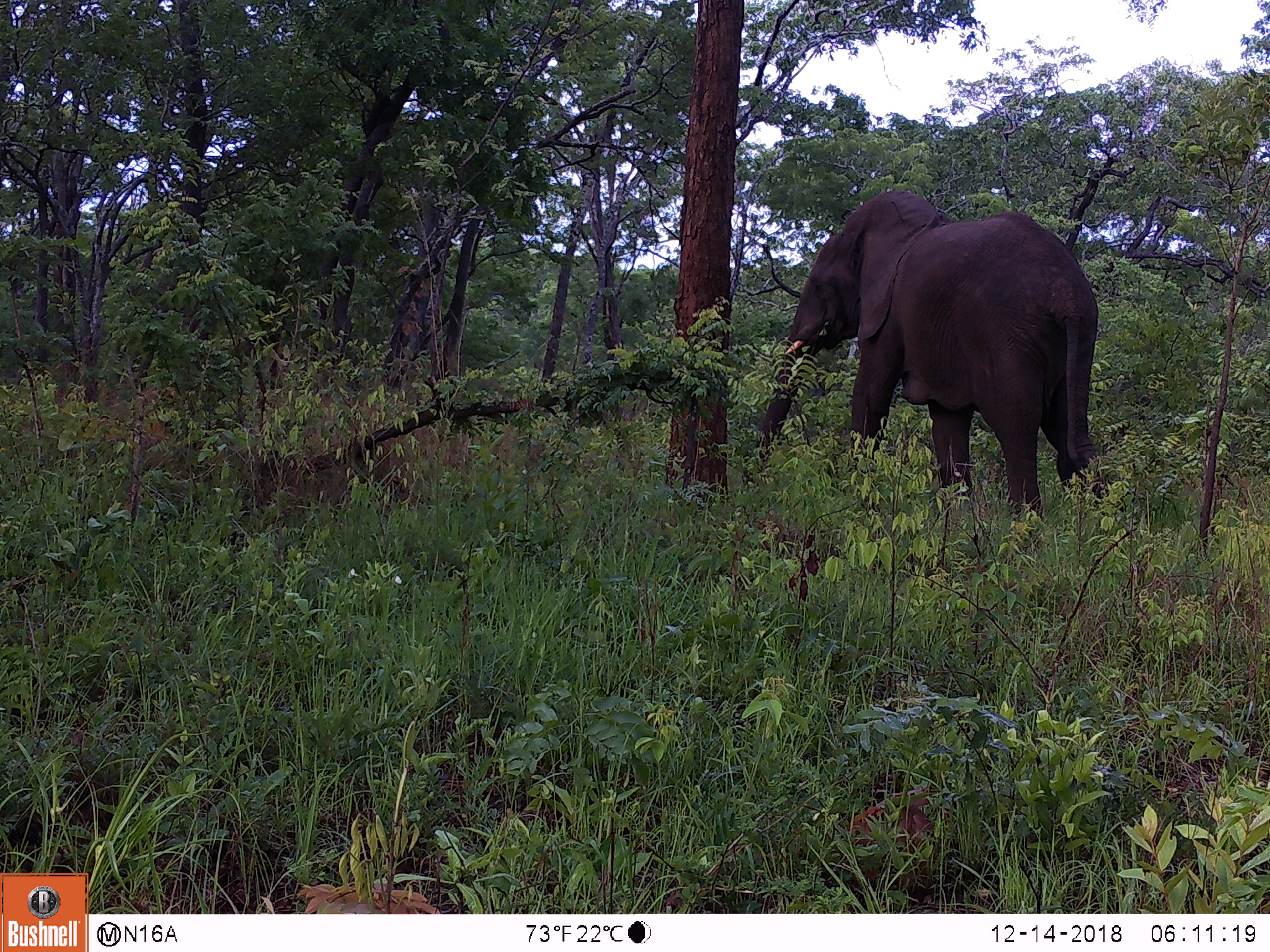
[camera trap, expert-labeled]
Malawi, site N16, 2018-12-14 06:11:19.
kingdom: Animalia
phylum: Chordata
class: Mammalia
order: Proboscidea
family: Elephantidae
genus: Loxodonta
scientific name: Loxodonta africana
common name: african savanna elephant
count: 1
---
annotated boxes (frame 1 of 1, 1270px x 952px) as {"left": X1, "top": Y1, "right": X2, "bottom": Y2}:
african savanna elephant: {"left": 749, "top": 189, "right": 1118, "bottom": 529}